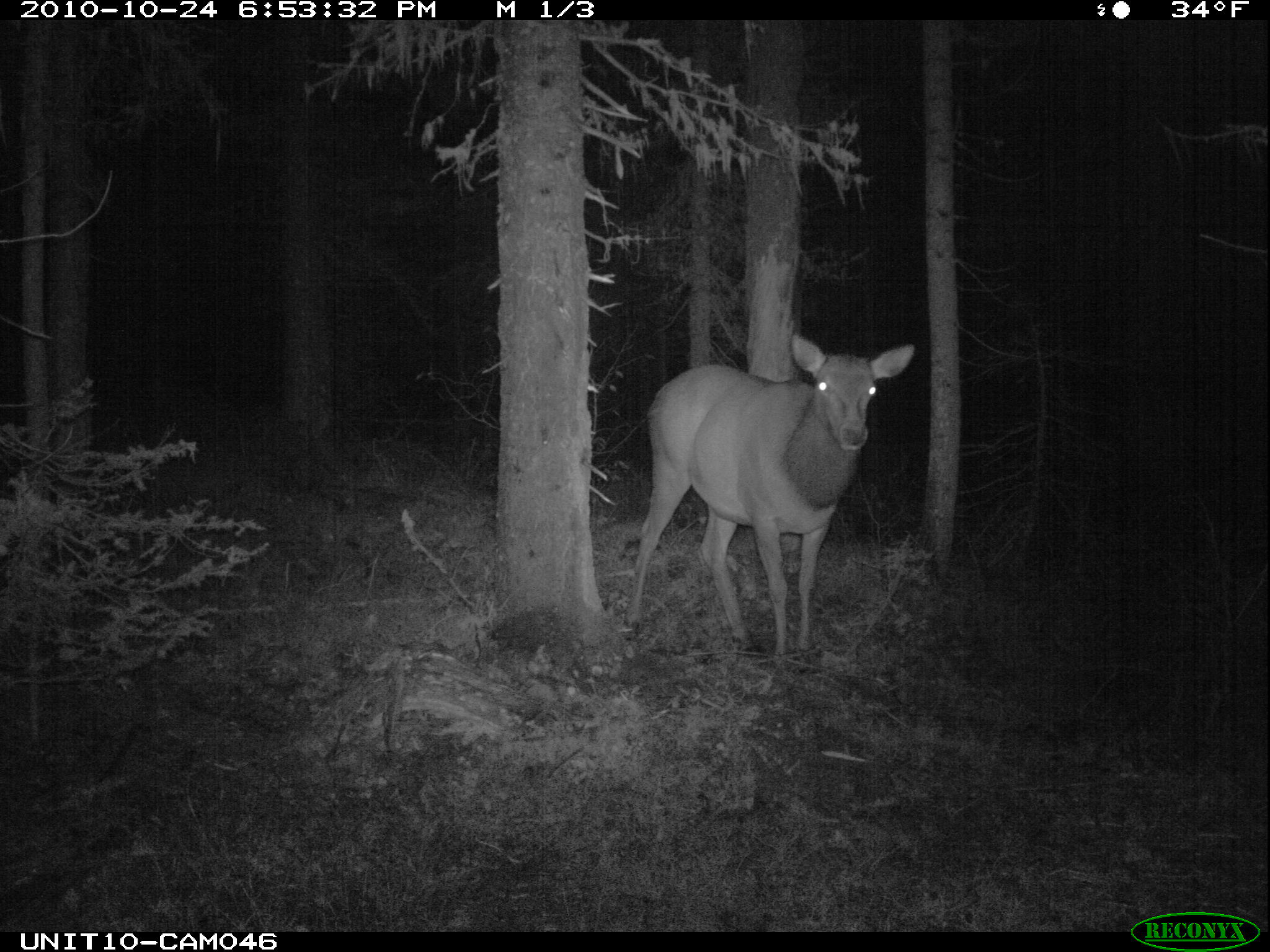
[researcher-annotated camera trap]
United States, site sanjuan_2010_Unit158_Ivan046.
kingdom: Animalia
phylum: Chordata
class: Mammalia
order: Artiodactyla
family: Cervidae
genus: Cervus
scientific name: Cervus elaphus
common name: red deer